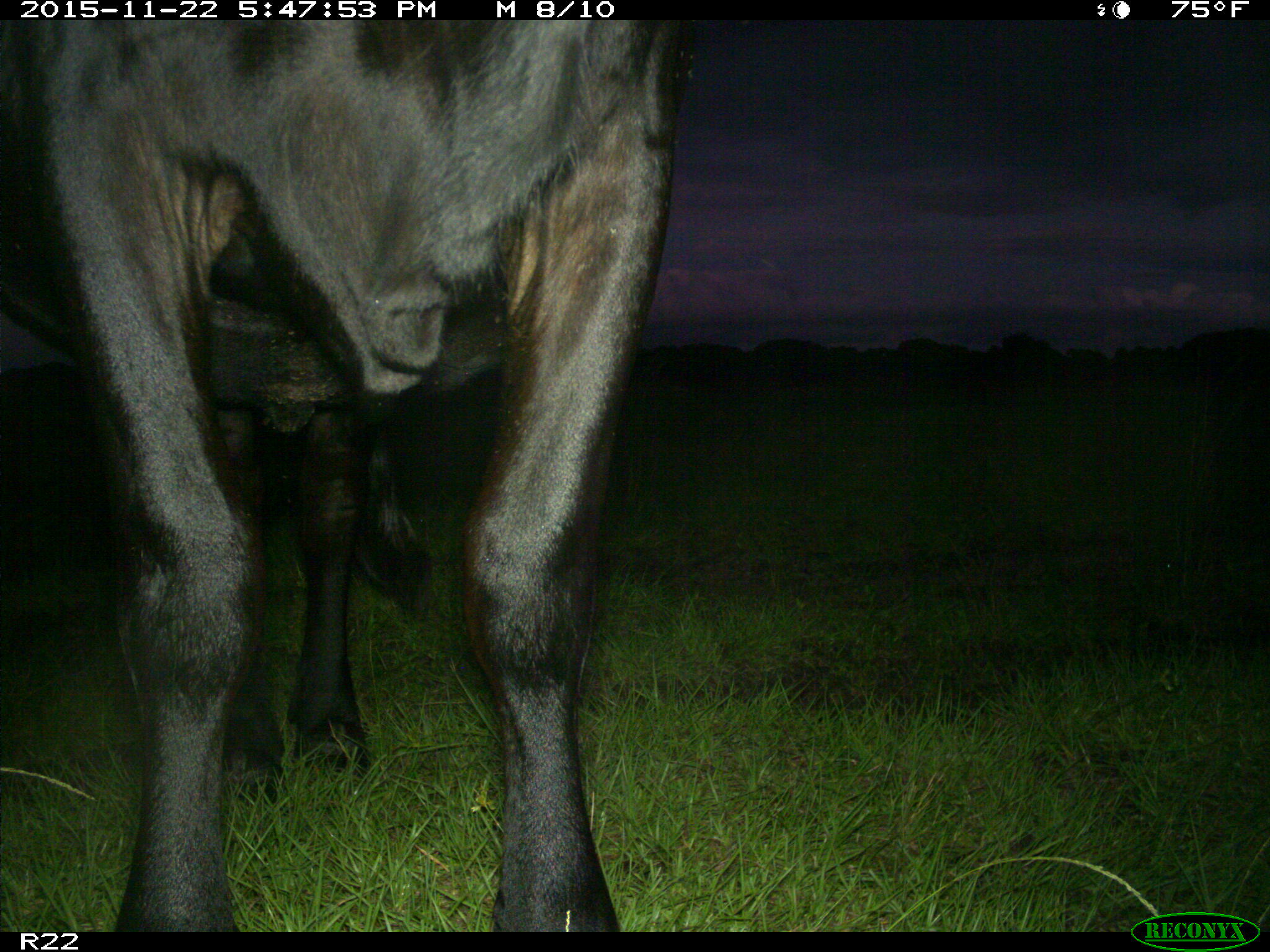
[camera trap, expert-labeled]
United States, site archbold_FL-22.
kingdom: Animalia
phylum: Chordata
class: Mammalia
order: Artiodactyla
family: Bovidae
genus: Bos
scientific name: Bos taurus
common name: domestic cow